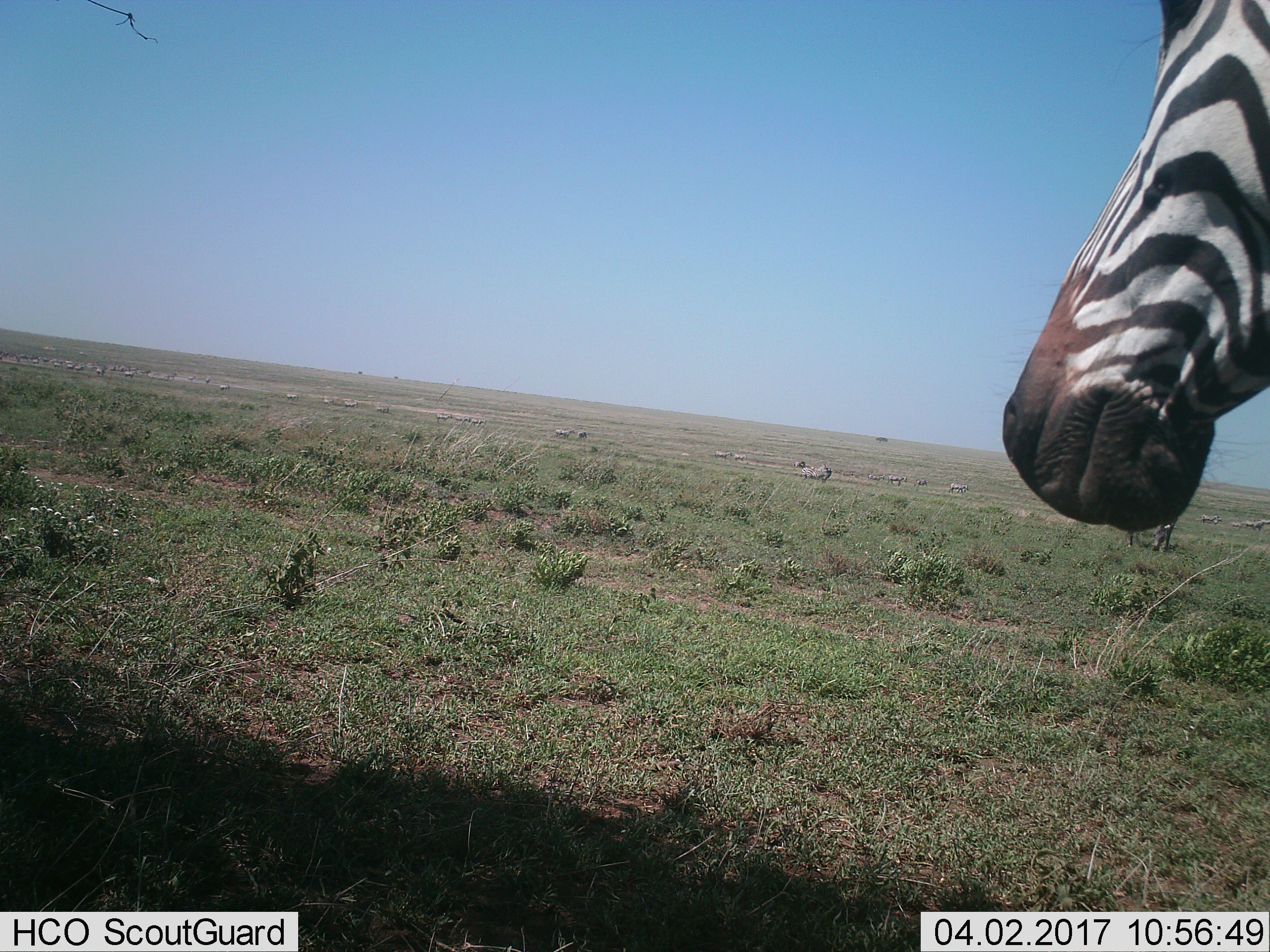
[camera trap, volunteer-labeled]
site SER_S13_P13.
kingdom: Animalia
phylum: Chordata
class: Mammalia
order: Perissodactyla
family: Equidae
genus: Equus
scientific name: Equus quagga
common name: plains zebra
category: zebraplains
Zebraplains (plains zebra) (Equus quagga), count 11-50. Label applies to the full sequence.